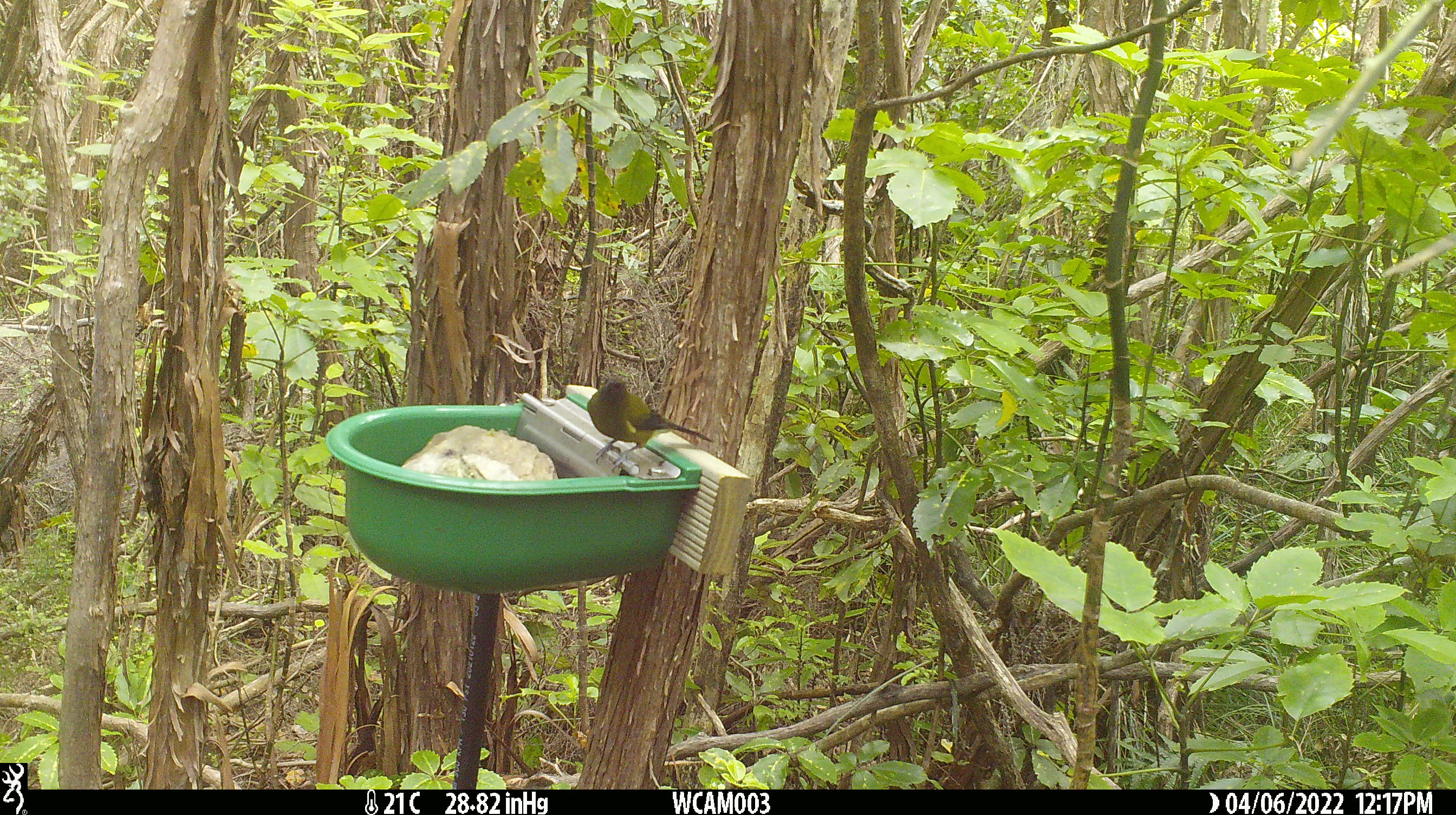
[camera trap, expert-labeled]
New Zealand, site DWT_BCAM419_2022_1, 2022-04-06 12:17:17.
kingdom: Animalia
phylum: Chordata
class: Aves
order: Passeriformes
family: Meliphagidae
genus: Anthornis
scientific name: Anthornis melanura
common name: new zealand bellbird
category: bellbird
Bellbird (new zealand bellbird) (Anthornis melanura).